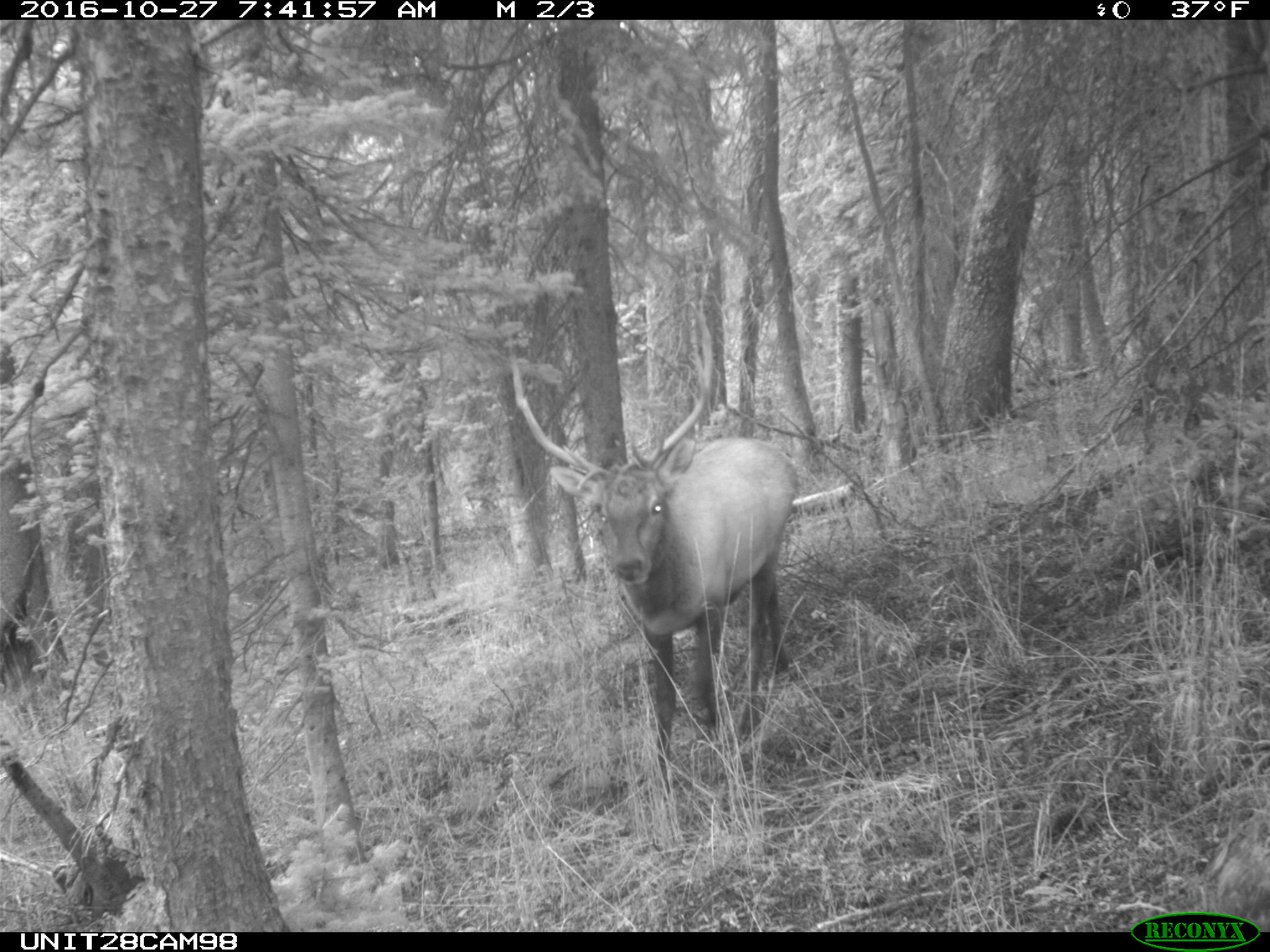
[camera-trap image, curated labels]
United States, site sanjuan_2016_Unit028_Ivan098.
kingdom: Animalia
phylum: Chordata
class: Mammalia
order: Artiodactyla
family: Cervidae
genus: Cervus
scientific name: Cervus elaphus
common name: red deer